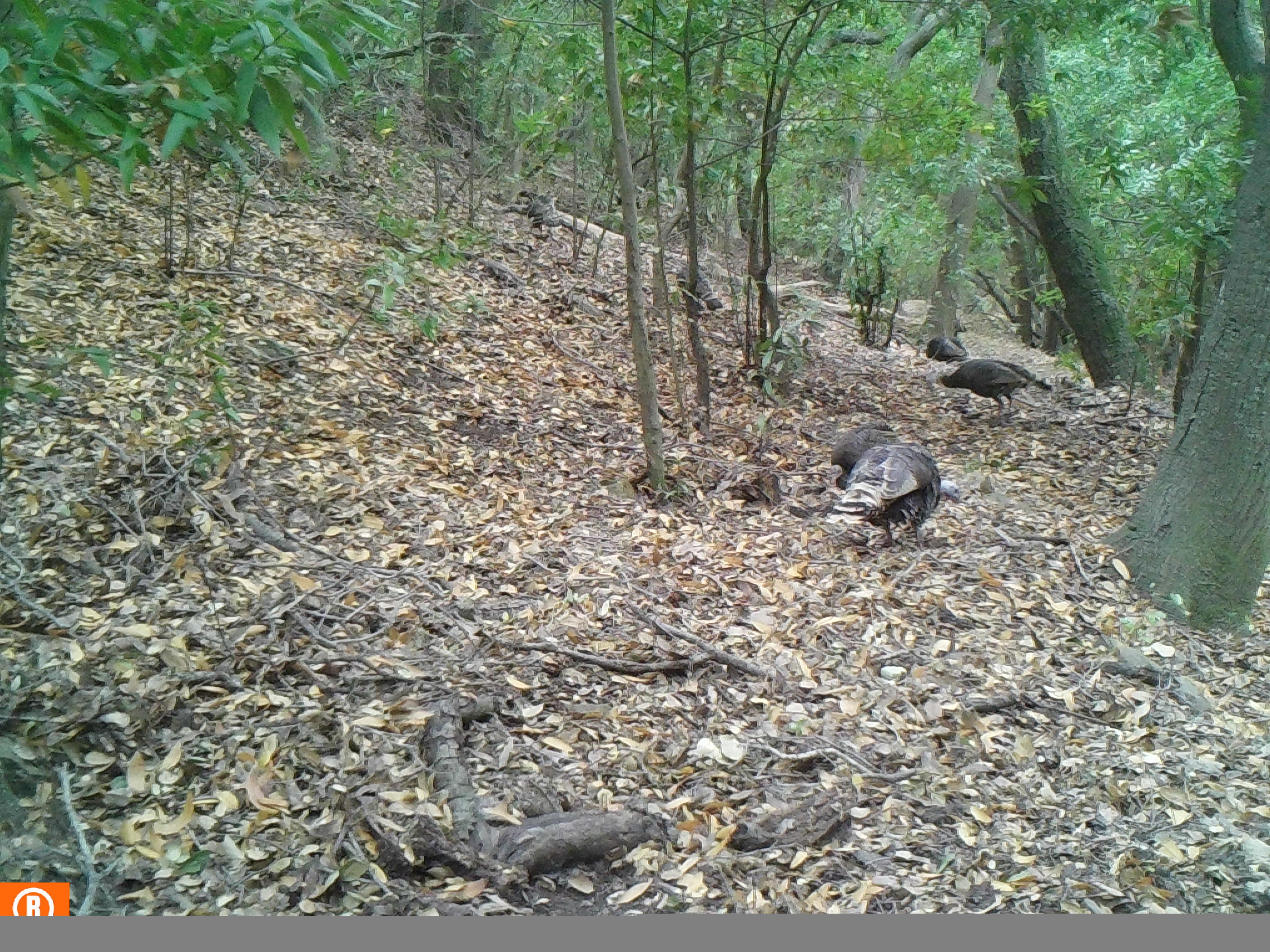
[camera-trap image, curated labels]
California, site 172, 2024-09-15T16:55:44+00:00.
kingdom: Animalia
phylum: Chordata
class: Aves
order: Galliformes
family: Phasianidae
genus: Meleagris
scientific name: Meleagris gallopavo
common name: turkey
Turkey (Meleagris gallopavo).